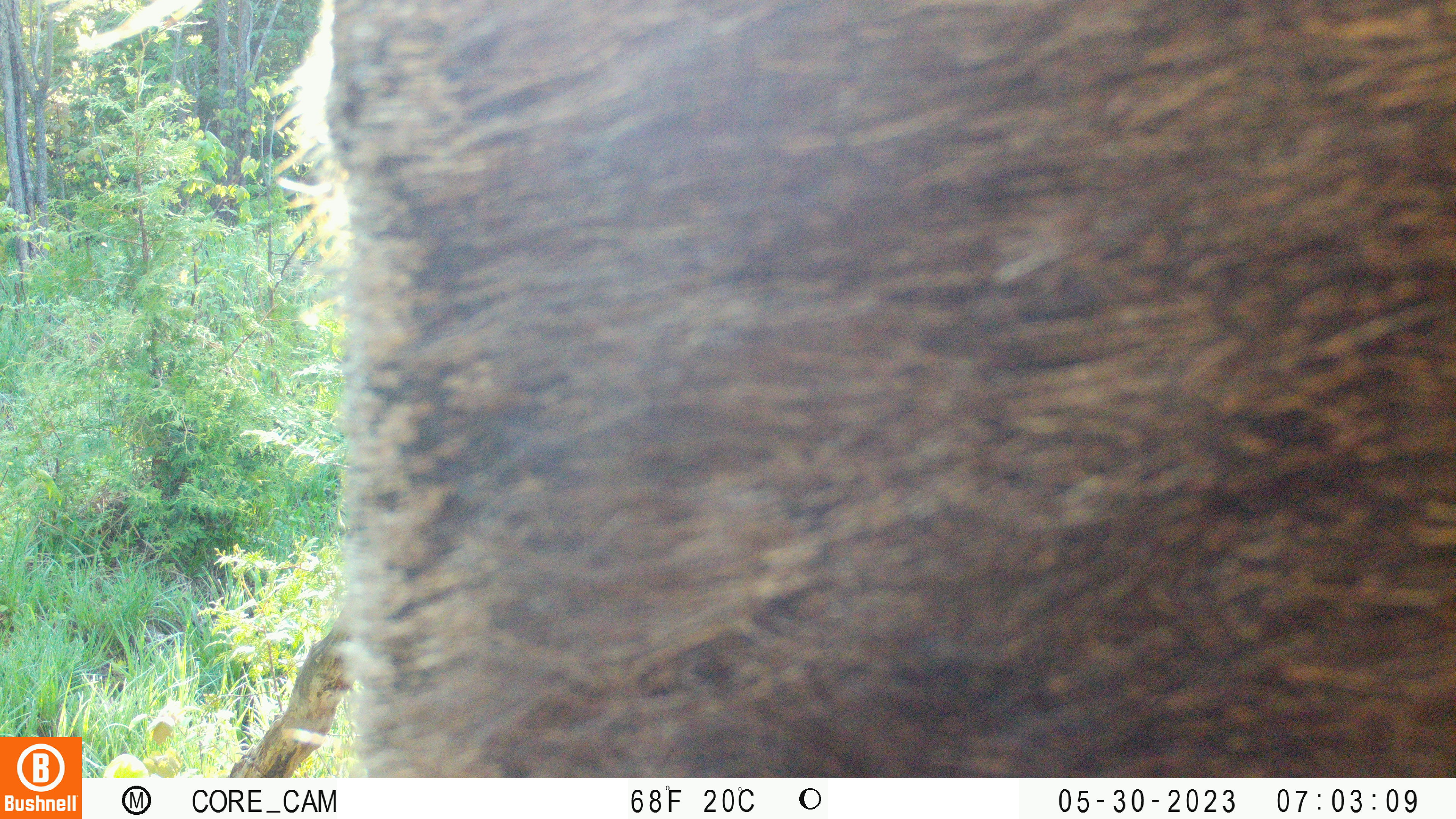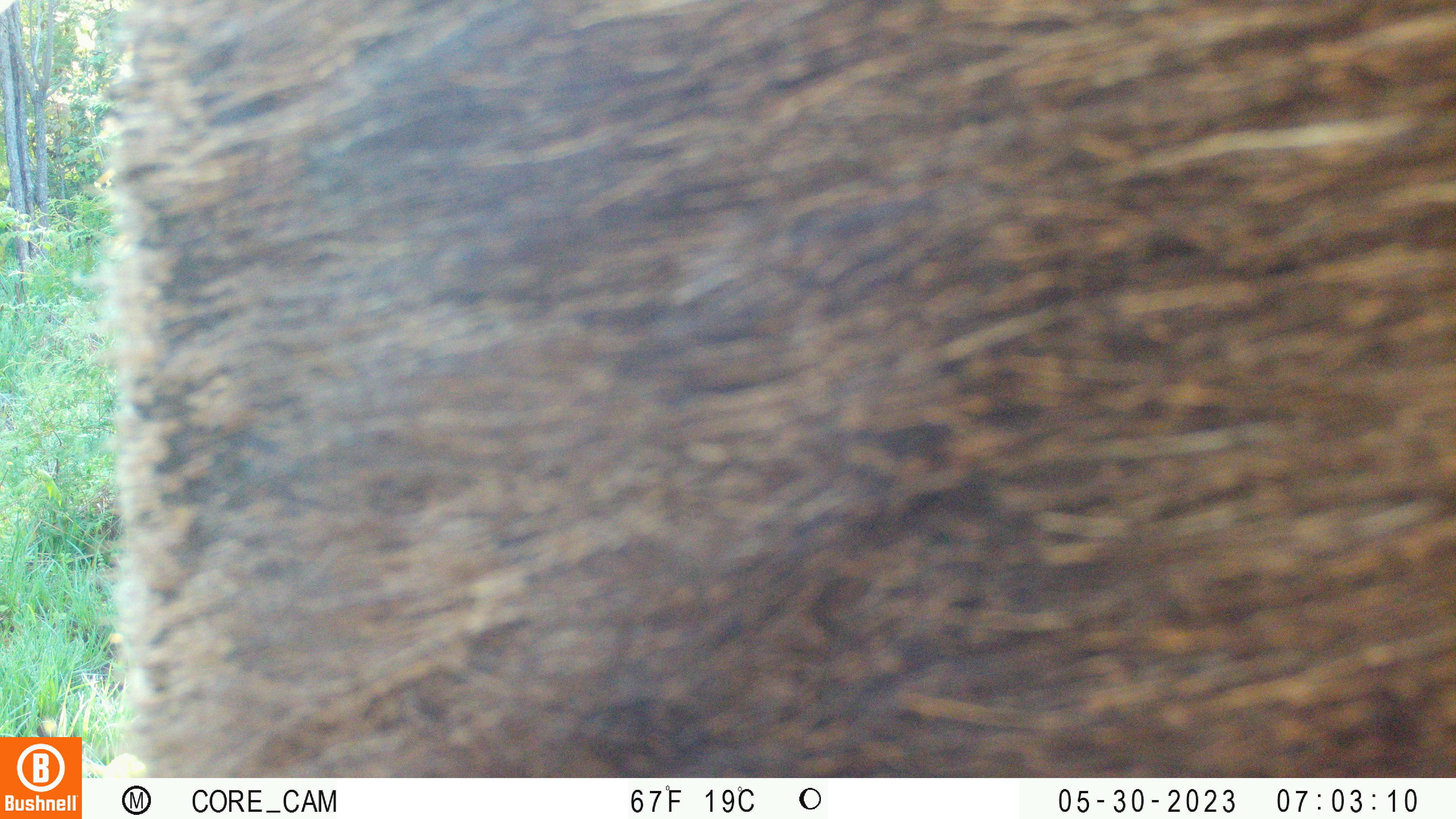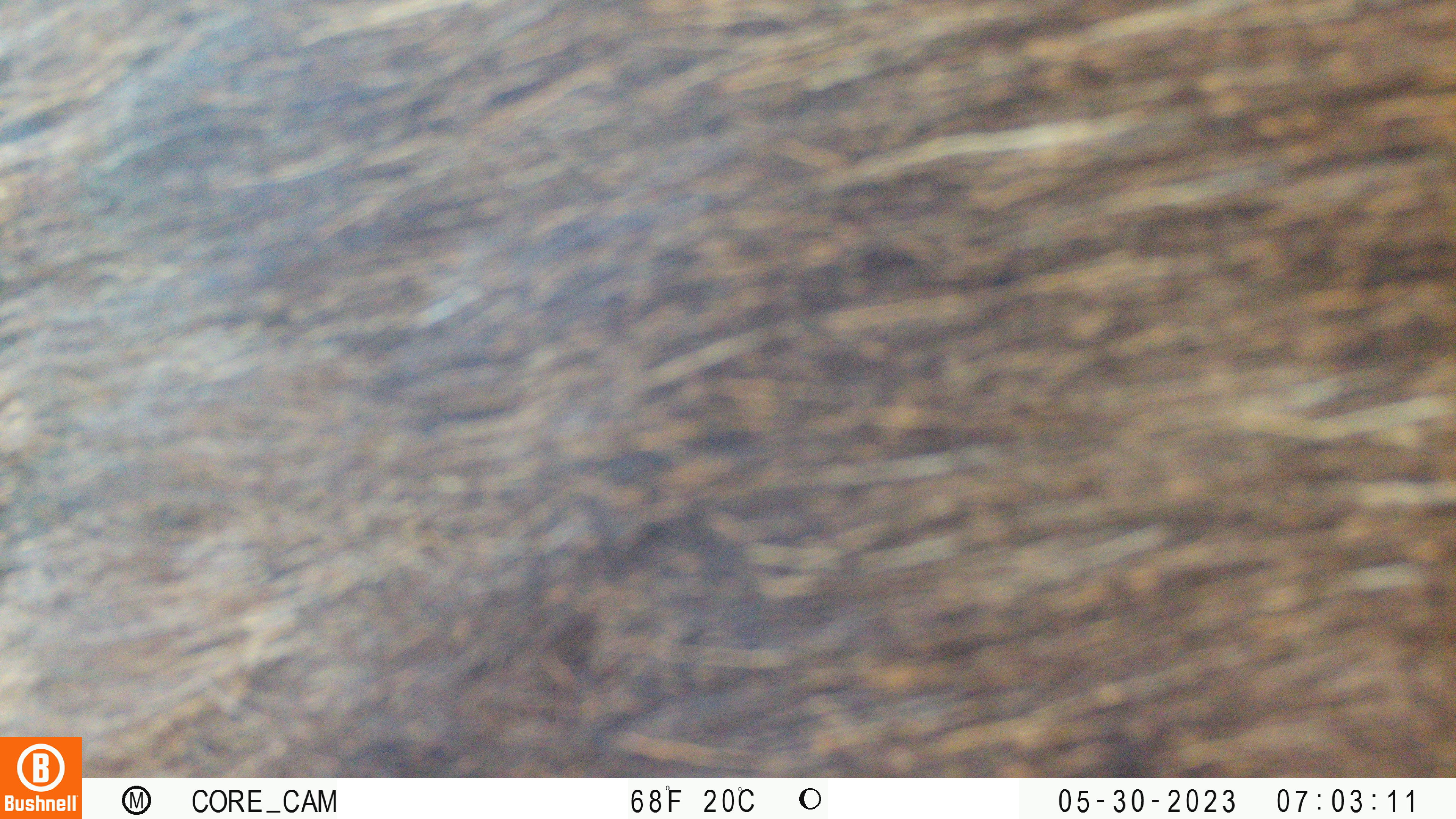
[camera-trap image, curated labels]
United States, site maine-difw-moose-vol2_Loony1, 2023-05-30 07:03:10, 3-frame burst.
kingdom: Animalia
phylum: Chordata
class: Mammalia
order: Artiodactyla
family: Cervidae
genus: Alces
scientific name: Alces alces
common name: moose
Moose (Alces alces).